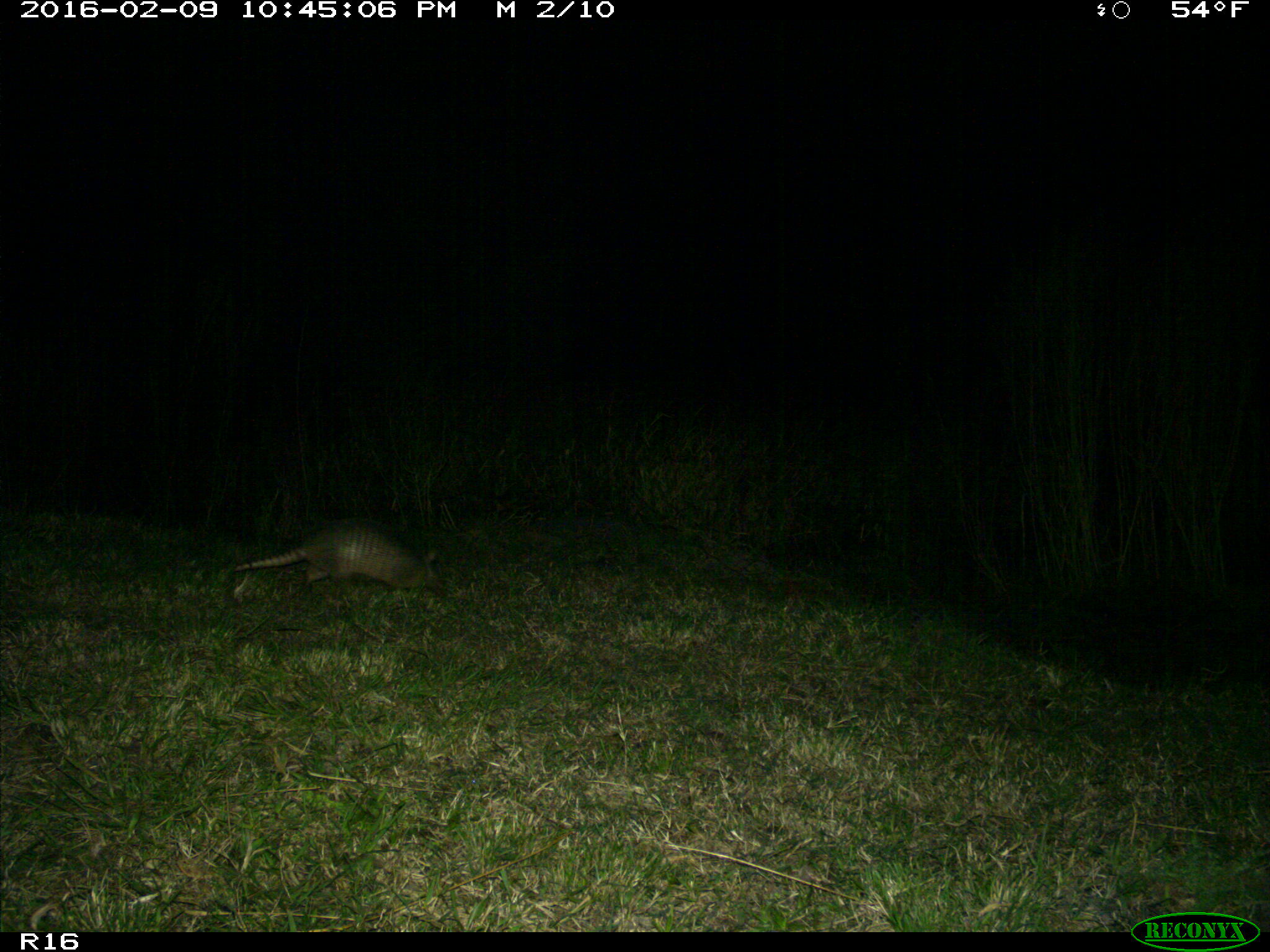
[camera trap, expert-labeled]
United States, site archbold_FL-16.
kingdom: Animalia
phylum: Chordata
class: Mammalia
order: Cingulata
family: Dasypodidae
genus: Dasypus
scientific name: Dasypus novemcinctus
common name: nine-banded armadillo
Dasypus novemcinctus (nine-banded armadillo).